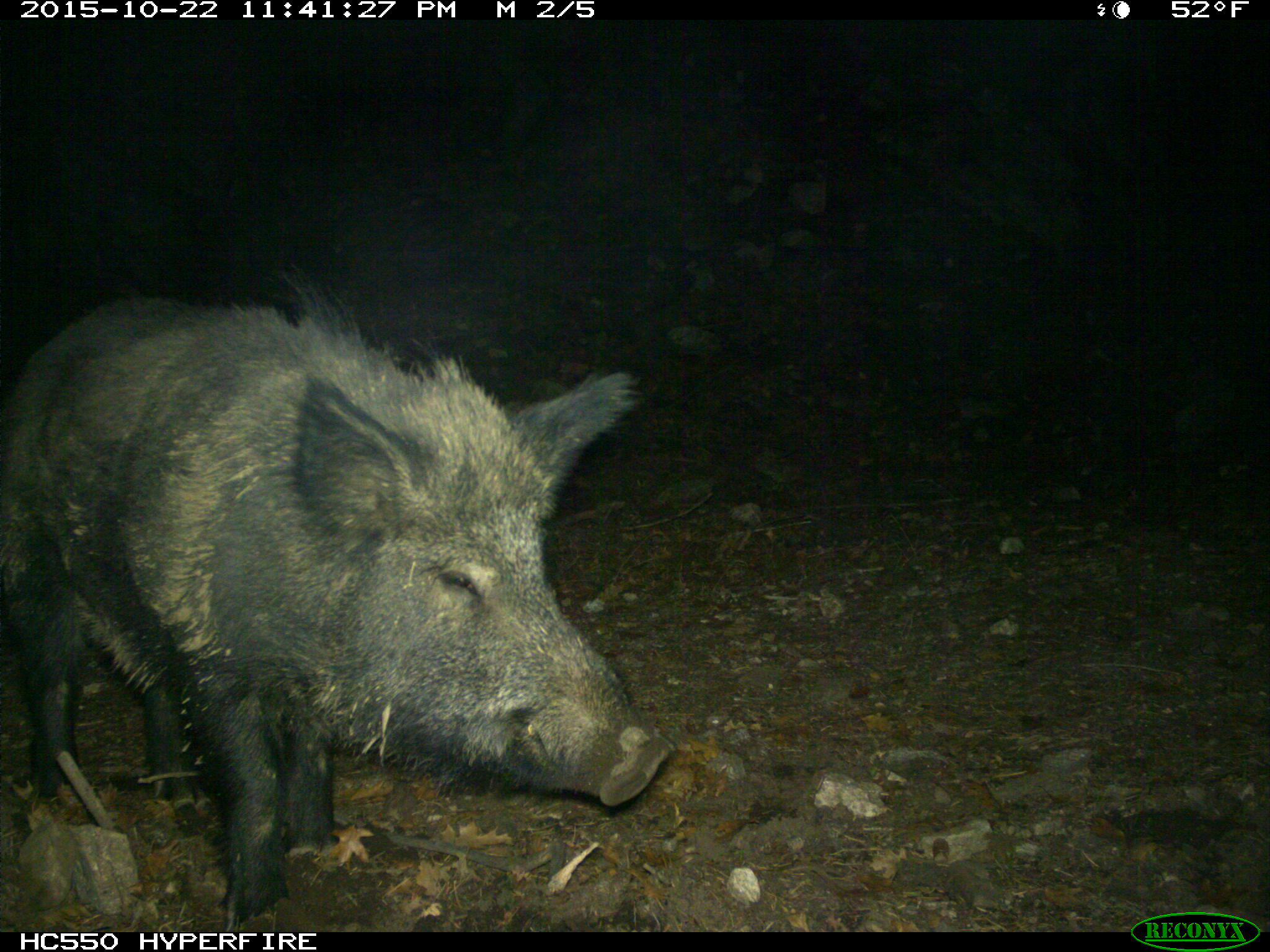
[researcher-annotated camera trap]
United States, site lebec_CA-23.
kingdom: Animalia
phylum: Chordata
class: Mammalia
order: Artiodactyla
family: Suidae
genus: Sus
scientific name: Sus scrofa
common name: wild boar